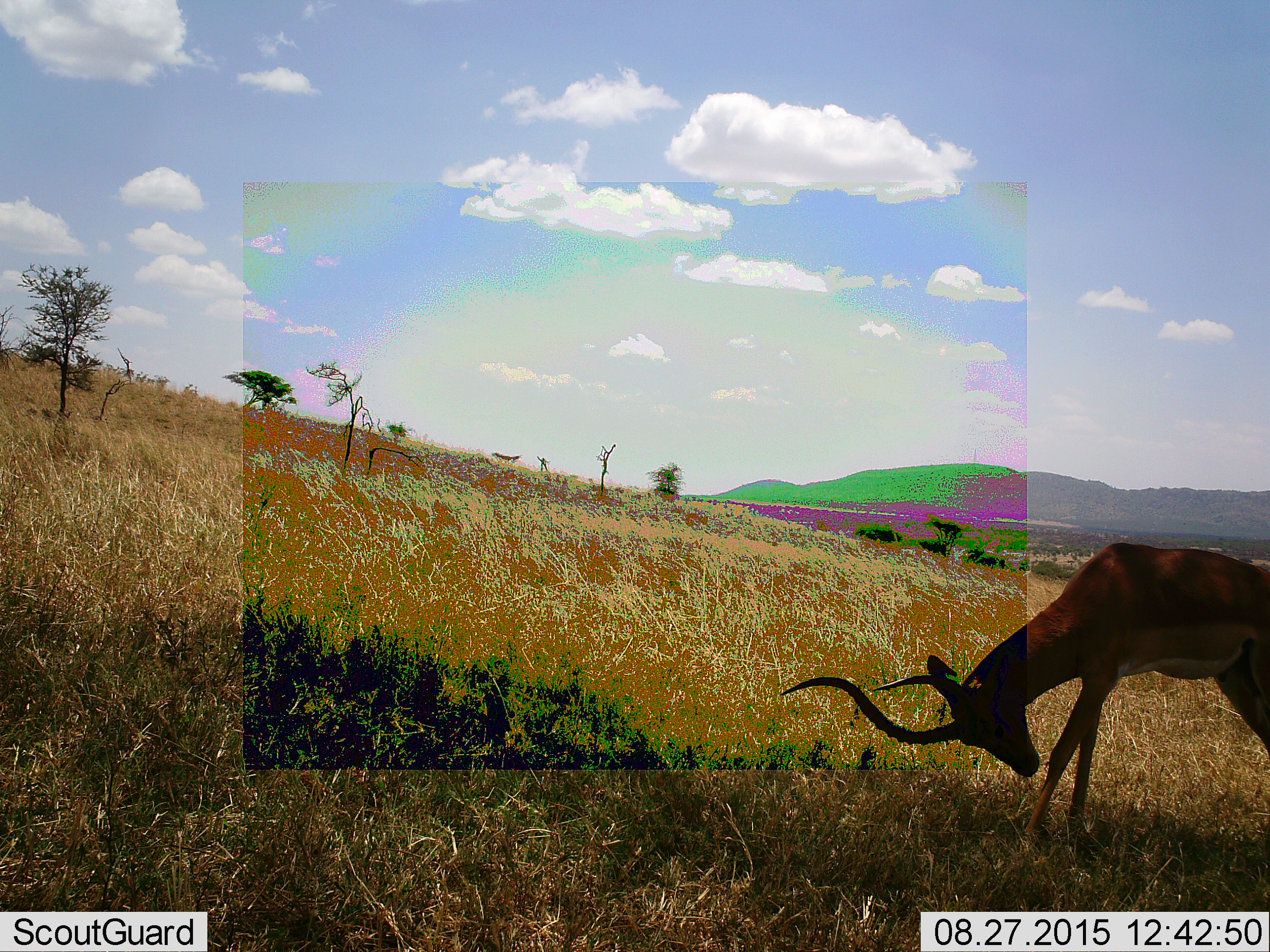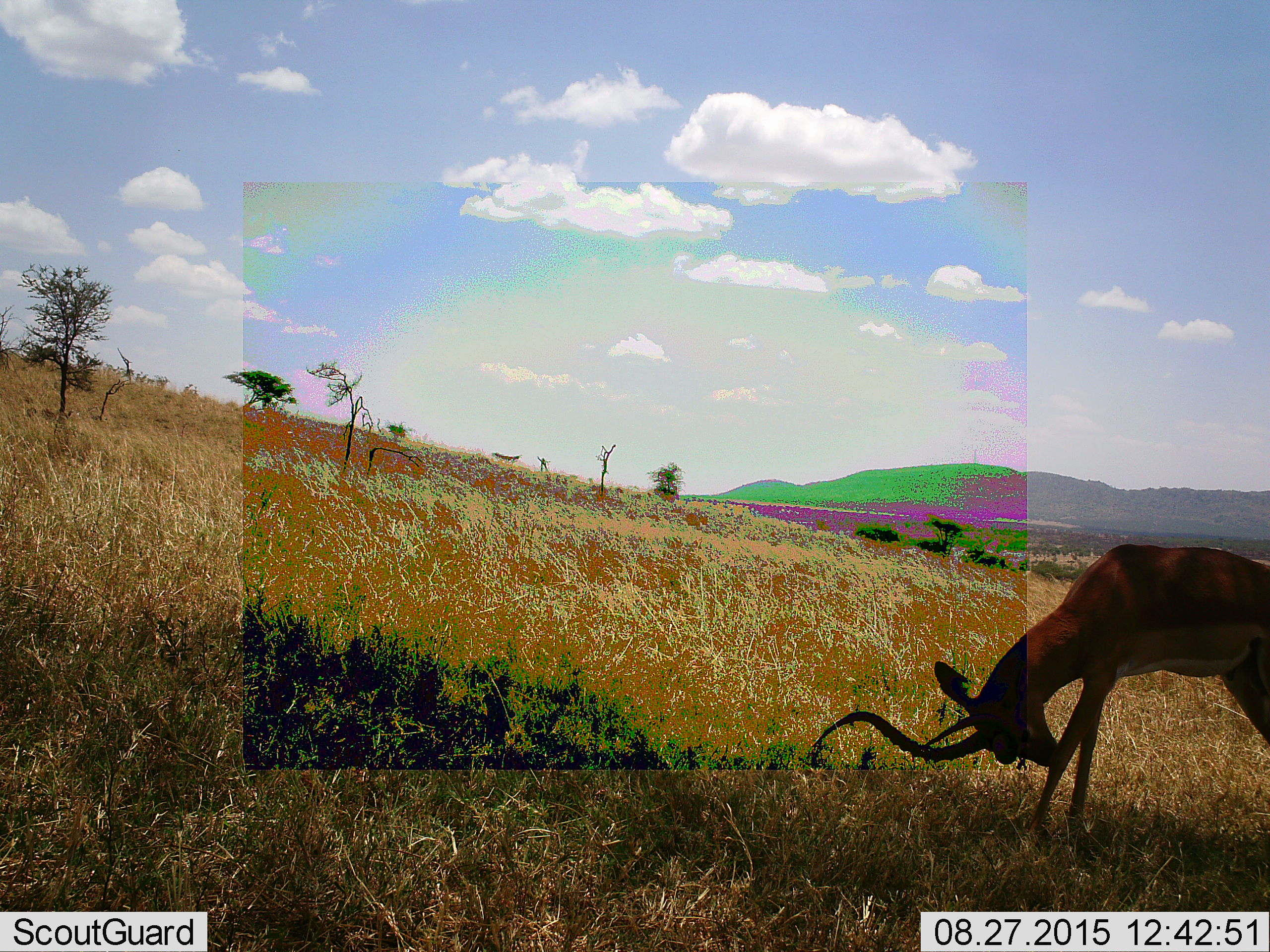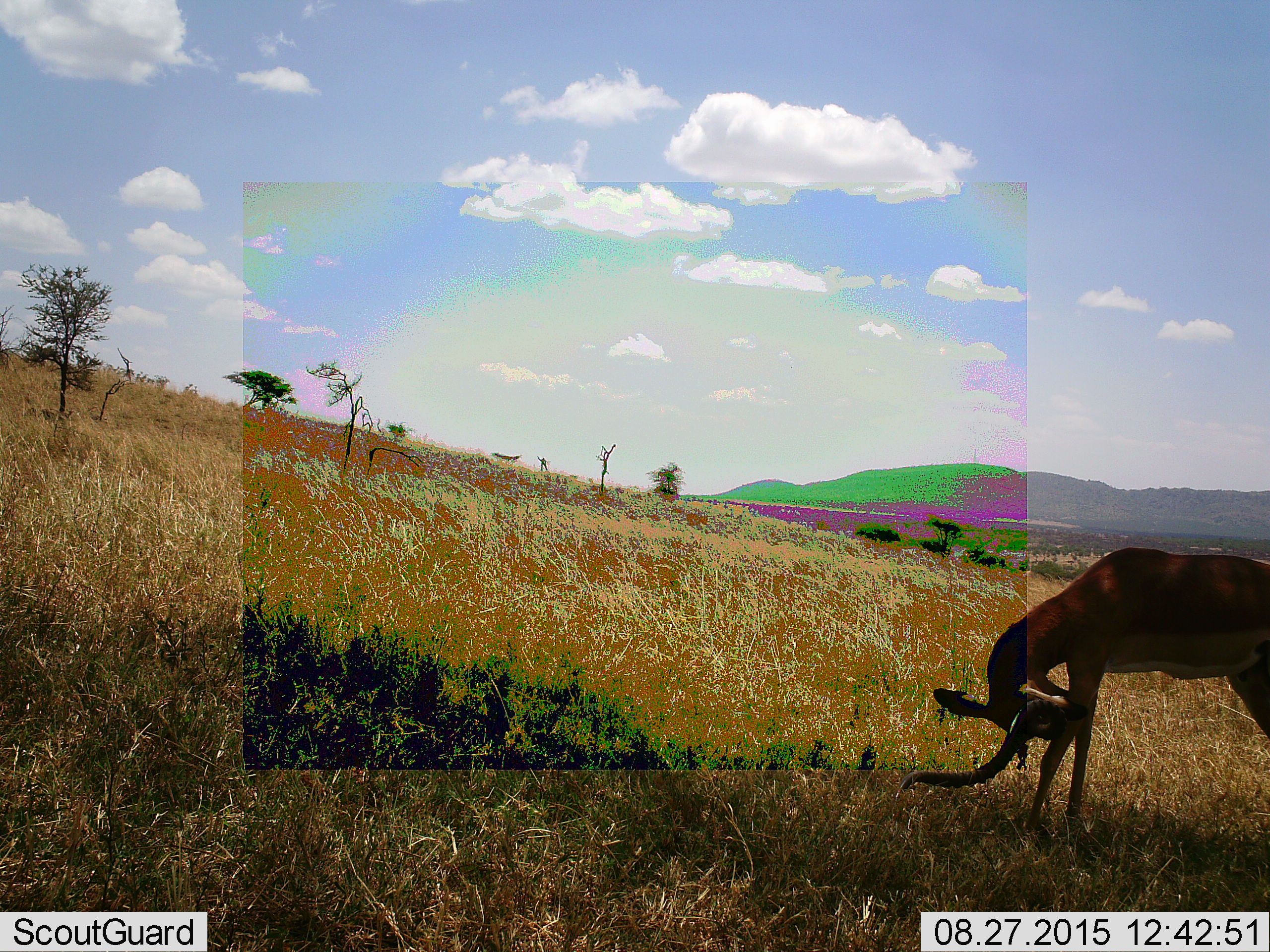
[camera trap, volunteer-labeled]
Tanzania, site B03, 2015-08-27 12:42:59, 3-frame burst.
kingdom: Animalia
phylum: Chordata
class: Mammalia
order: Artiodactyla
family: Bovidae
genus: Aepyceros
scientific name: Aepyceros melampus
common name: impala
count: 1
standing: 67%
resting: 7%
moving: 27%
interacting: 7%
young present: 0%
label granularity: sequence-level